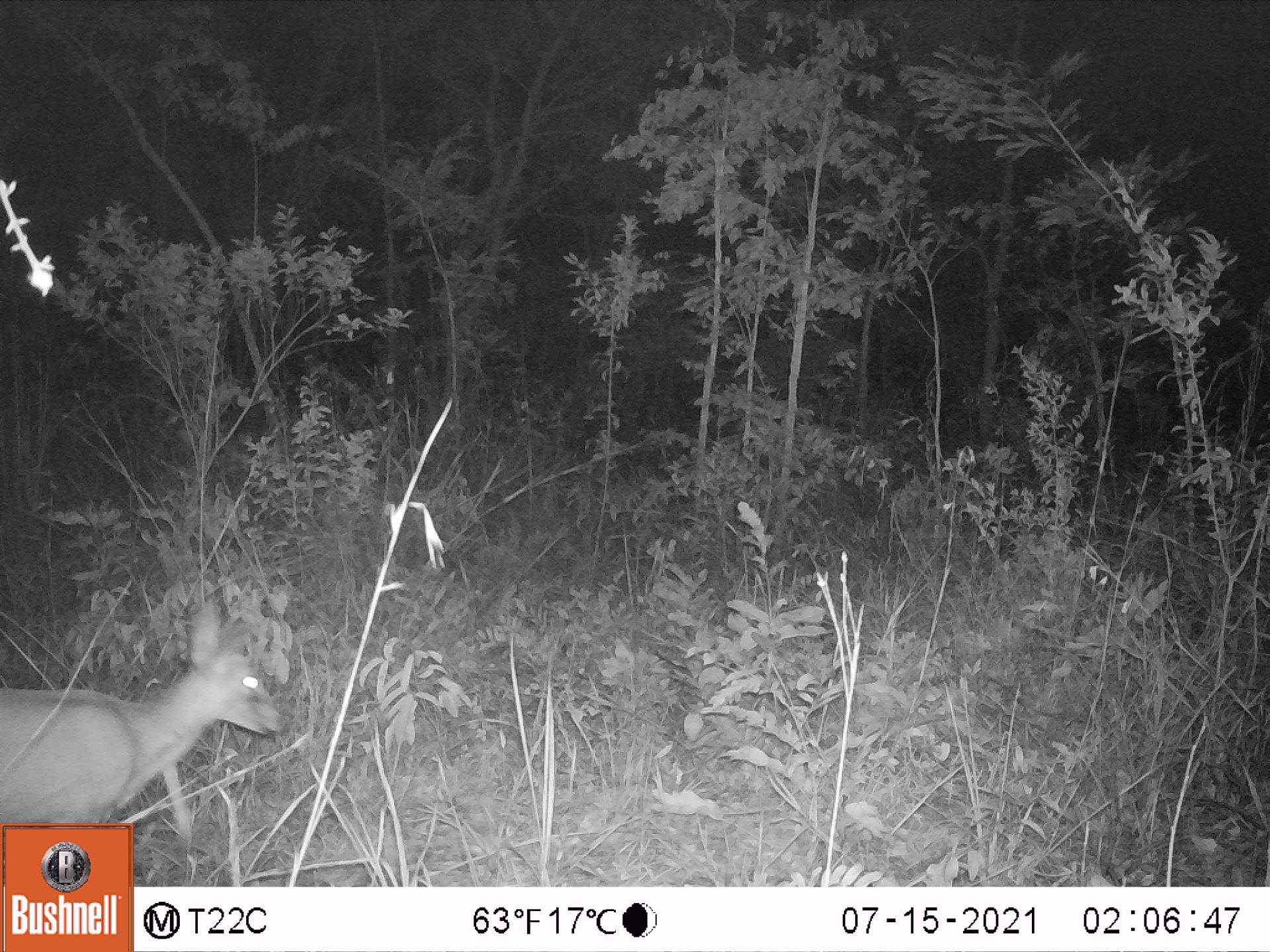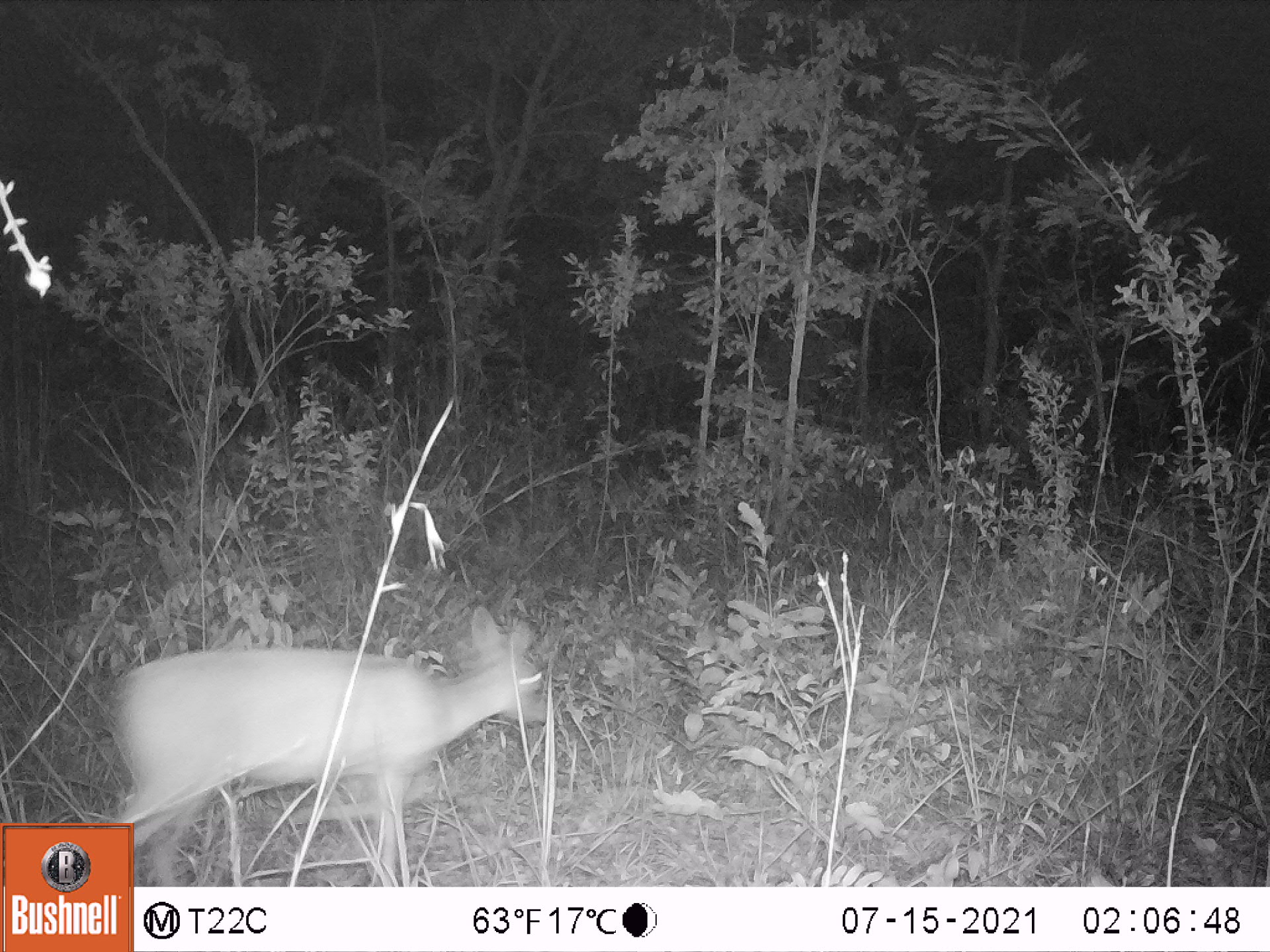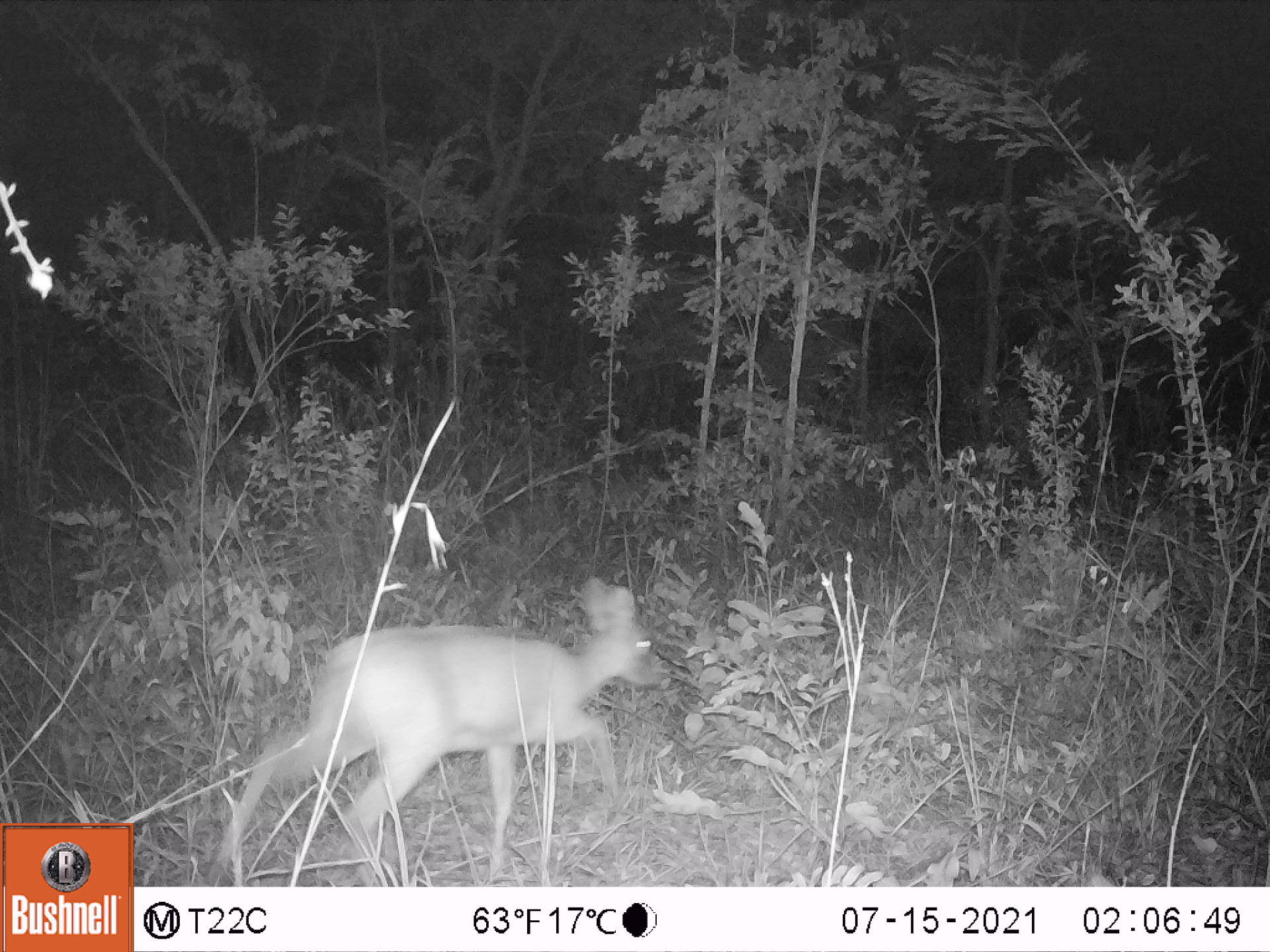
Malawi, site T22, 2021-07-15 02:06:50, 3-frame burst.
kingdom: Animalia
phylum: Chordata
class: Mammalia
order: Artiodactyla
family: Bovidae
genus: Sylvicapra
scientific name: Sylvicapra grimmia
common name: common duiker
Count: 1.